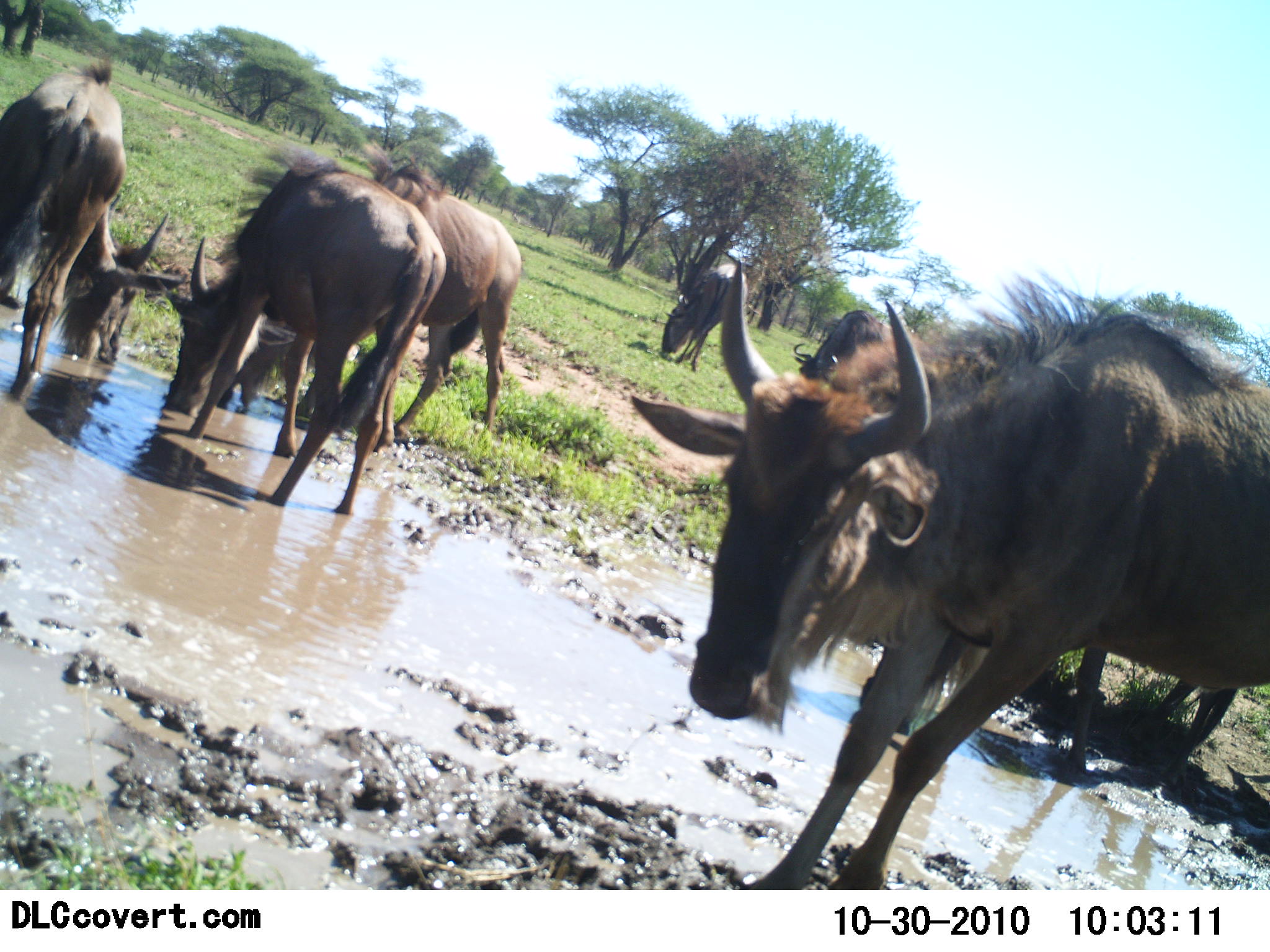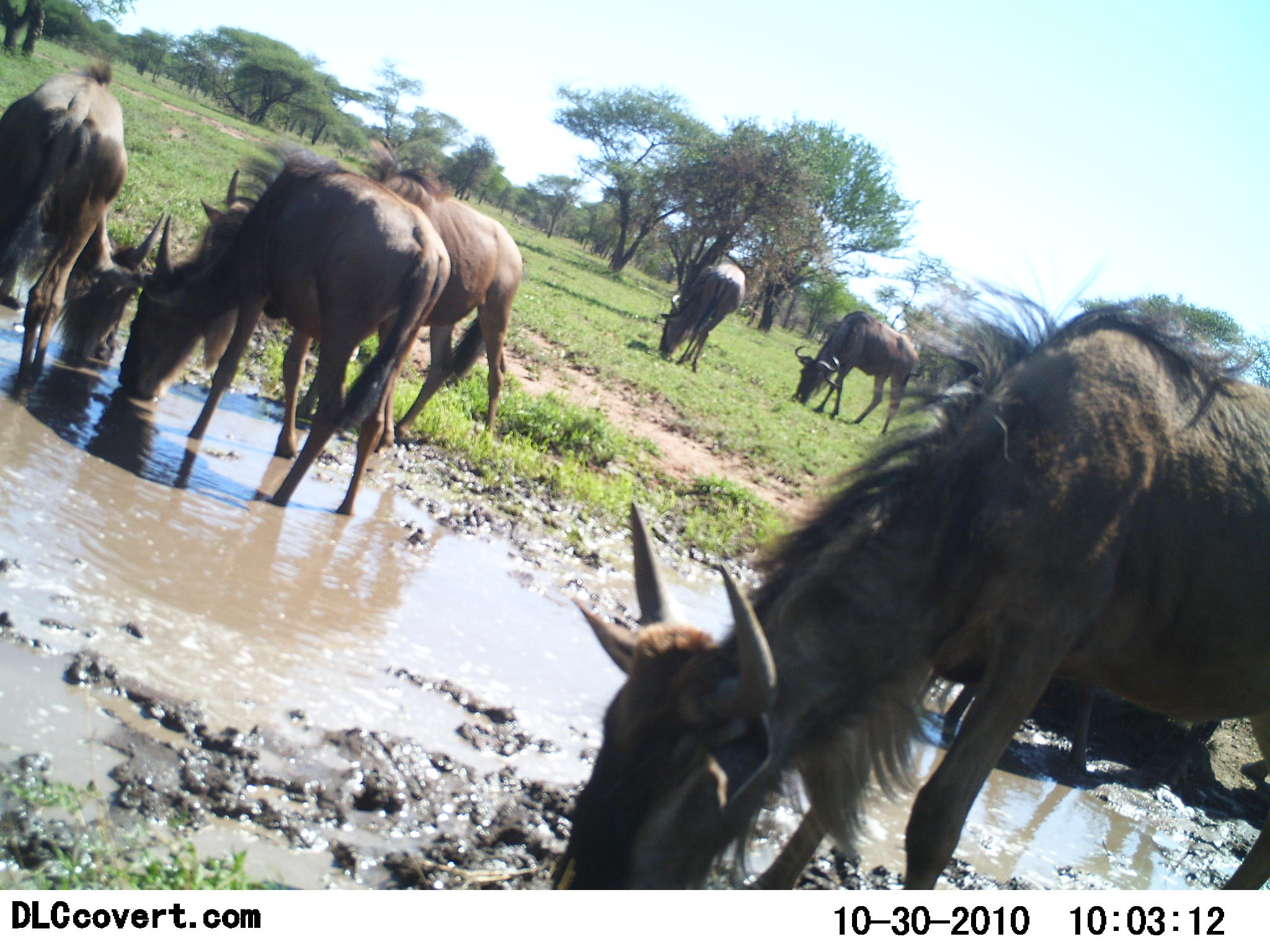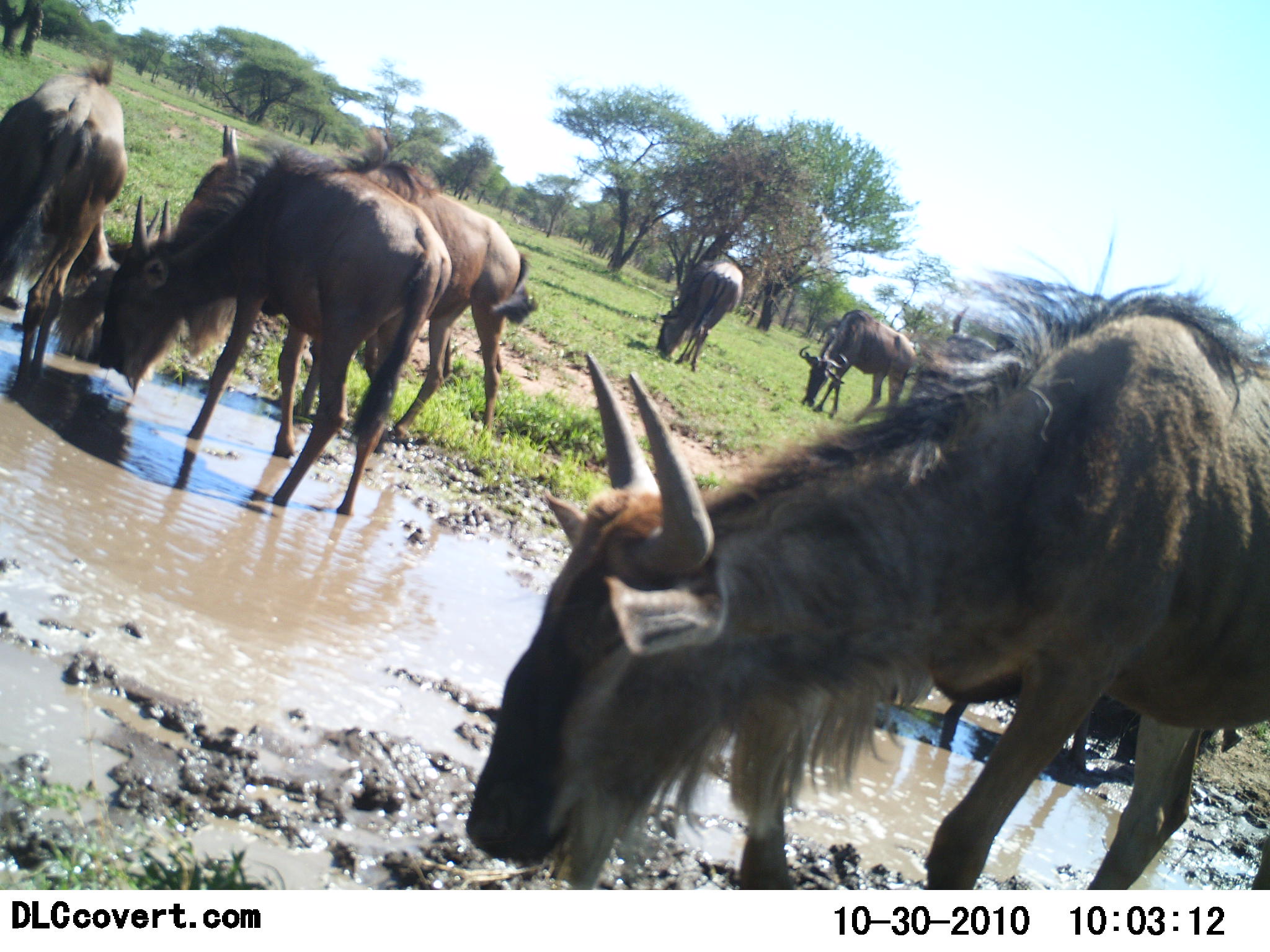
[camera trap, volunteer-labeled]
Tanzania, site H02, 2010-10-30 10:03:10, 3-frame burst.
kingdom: Animalia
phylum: Chordata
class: Mammalia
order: Artiodactyla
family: Bovidae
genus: Connochaetes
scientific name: Connochaetes taurinus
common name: blue wildebeest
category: wildebeest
Wildebeest (blue wildebeest) (Connochaetes taurinus), count 7. Behavior (volunteer vote fractions): standing 45%, resting 0%, moving 0%, interacting 5%. Young present (vote fraction): 5%. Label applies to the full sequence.